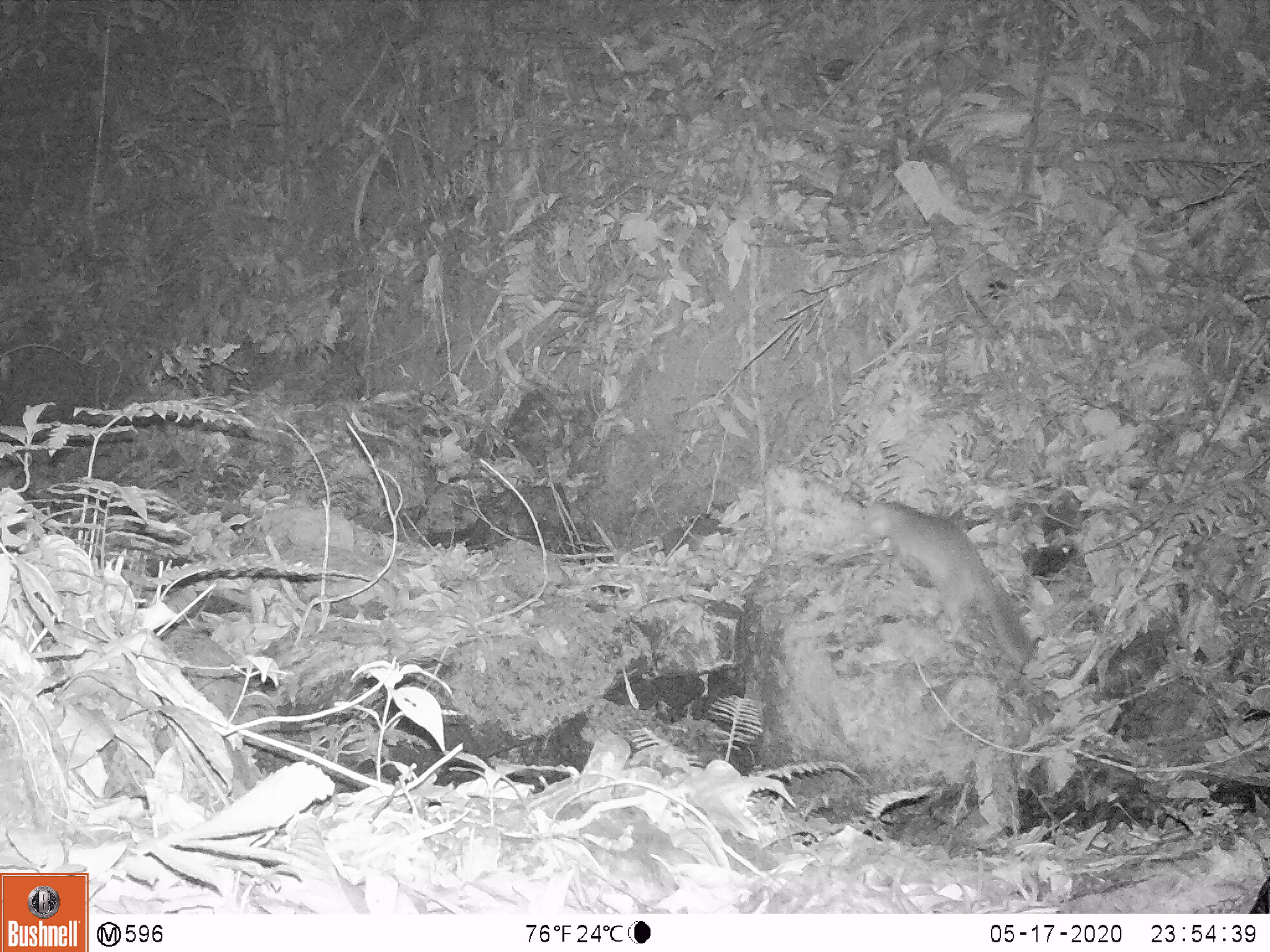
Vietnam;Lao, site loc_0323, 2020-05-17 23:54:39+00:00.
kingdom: Animalia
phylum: Chordata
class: Mammalia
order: Carnivora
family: Mustelidae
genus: Melogale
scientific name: Melogale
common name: ferret badger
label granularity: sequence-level